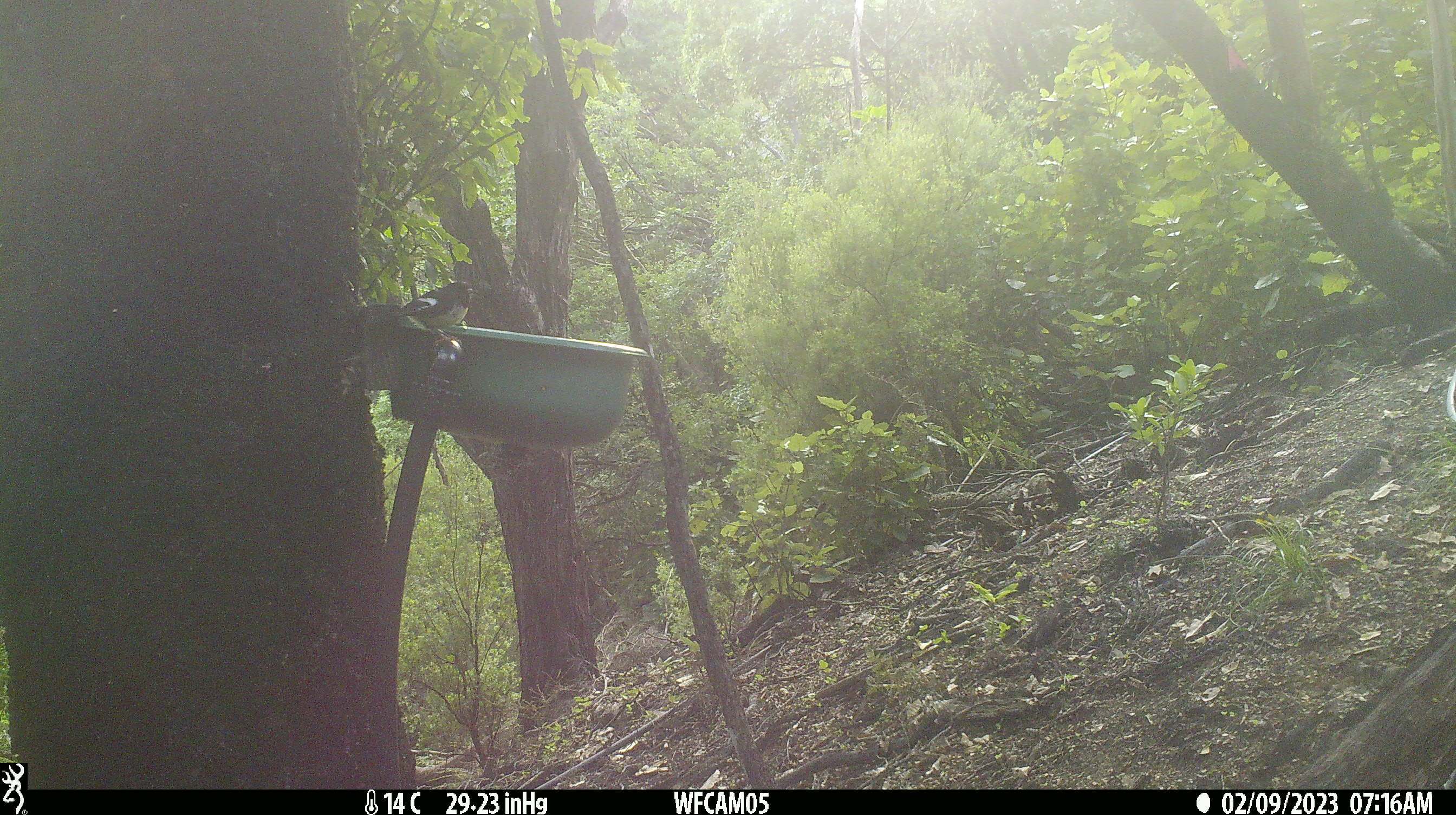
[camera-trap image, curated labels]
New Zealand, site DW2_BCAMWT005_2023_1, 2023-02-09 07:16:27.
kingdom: Animalia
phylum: Chordata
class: Aves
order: Passeriformes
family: Petroicidae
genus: Petroica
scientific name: Petroica macrocephala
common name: tomtit